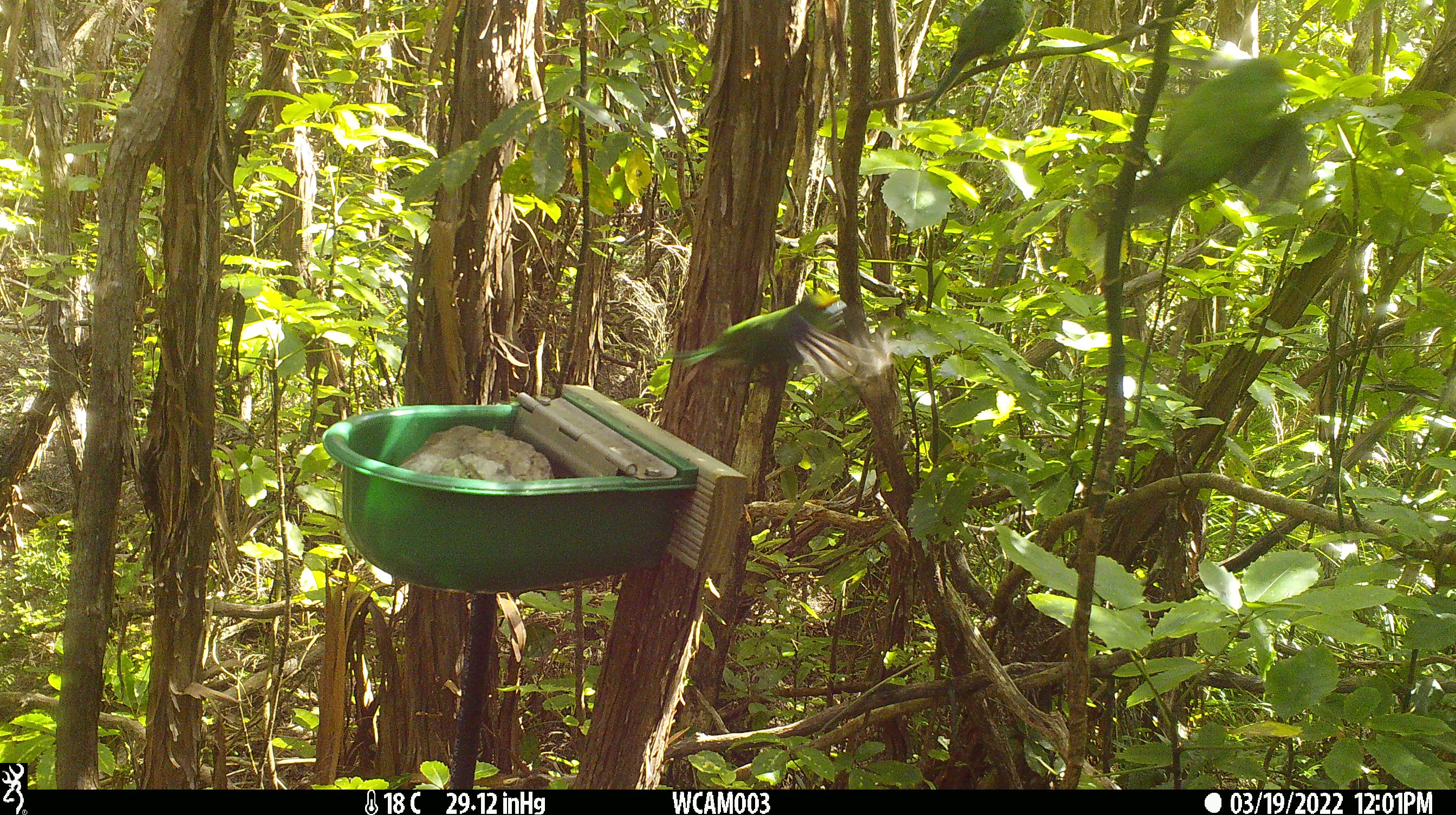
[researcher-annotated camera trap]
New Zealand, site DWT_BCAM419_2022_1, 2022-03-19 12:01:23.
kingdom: Animalia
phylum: Chordata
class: Aves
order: Psittaciformes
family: Psittaculidae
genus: Cyanoramphus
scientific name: Cyanoramphus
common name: parakeet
Parakeet (Cyanoramphus).